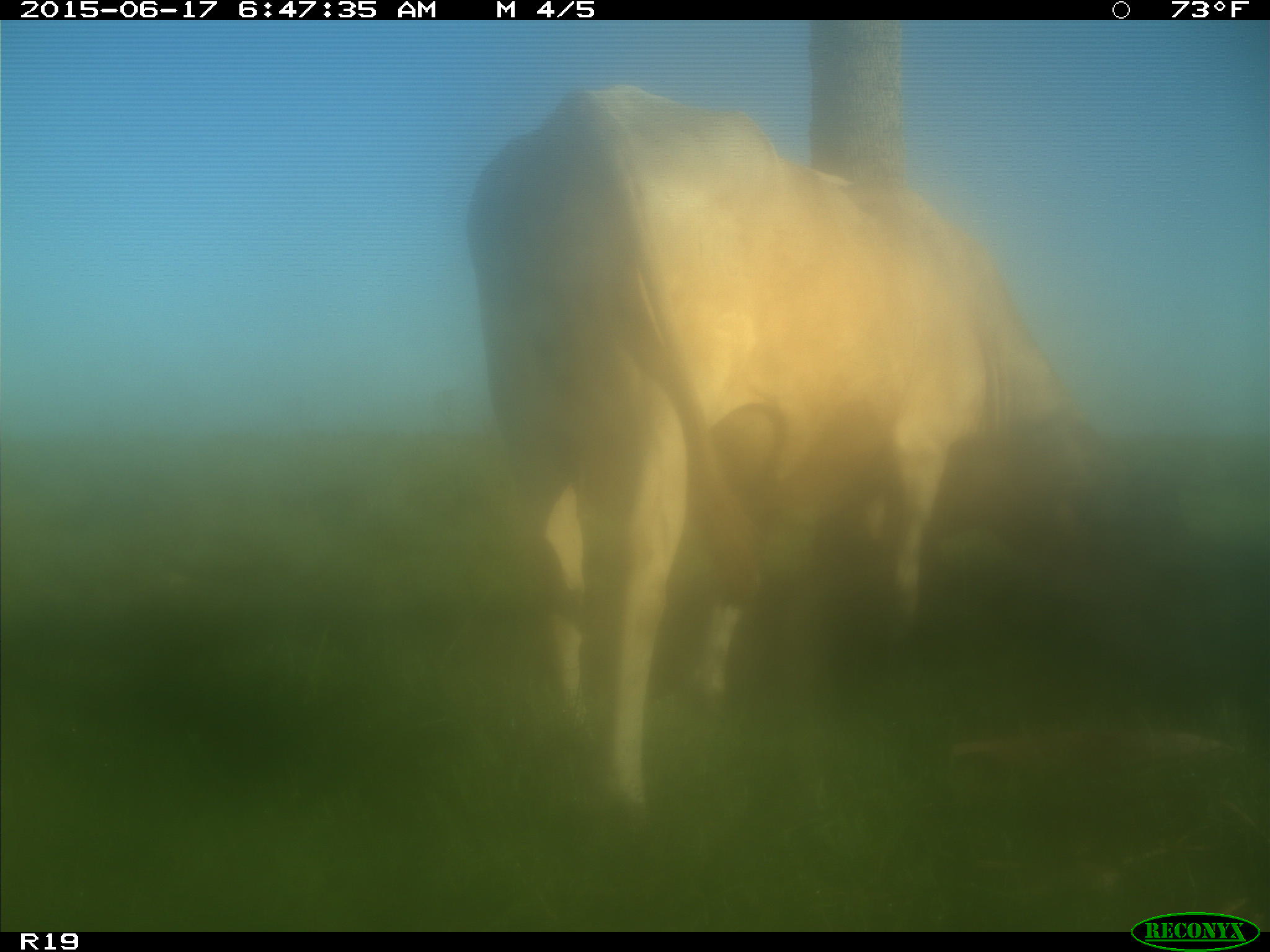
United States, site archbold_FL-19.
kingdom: Animalia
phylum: Chordata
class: Mammalia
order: Artiodactyla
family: Bovidae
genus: Bos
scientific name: Bos taurus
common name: domestic cow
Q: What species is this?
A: Bos taurus (domestic cow).